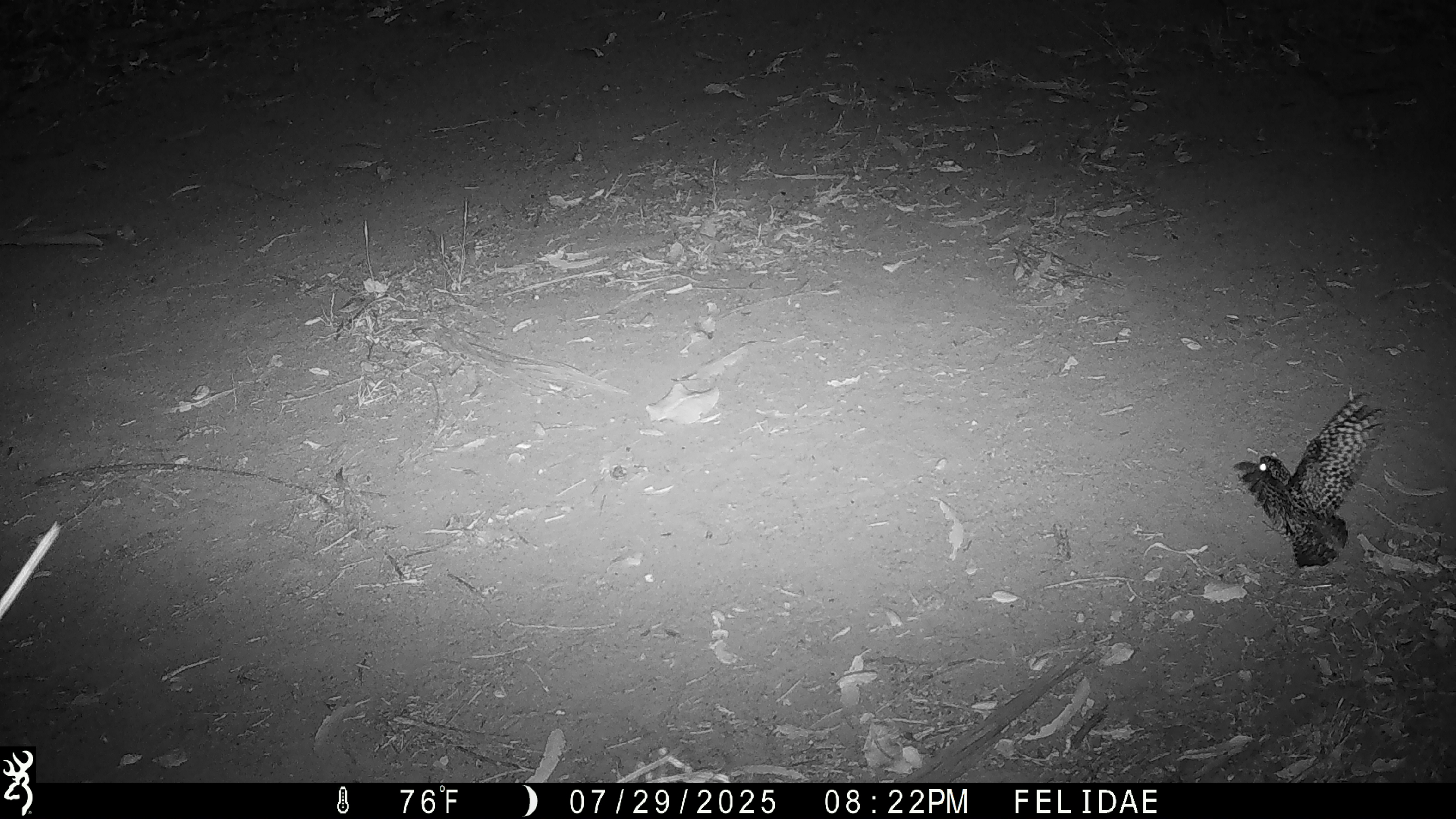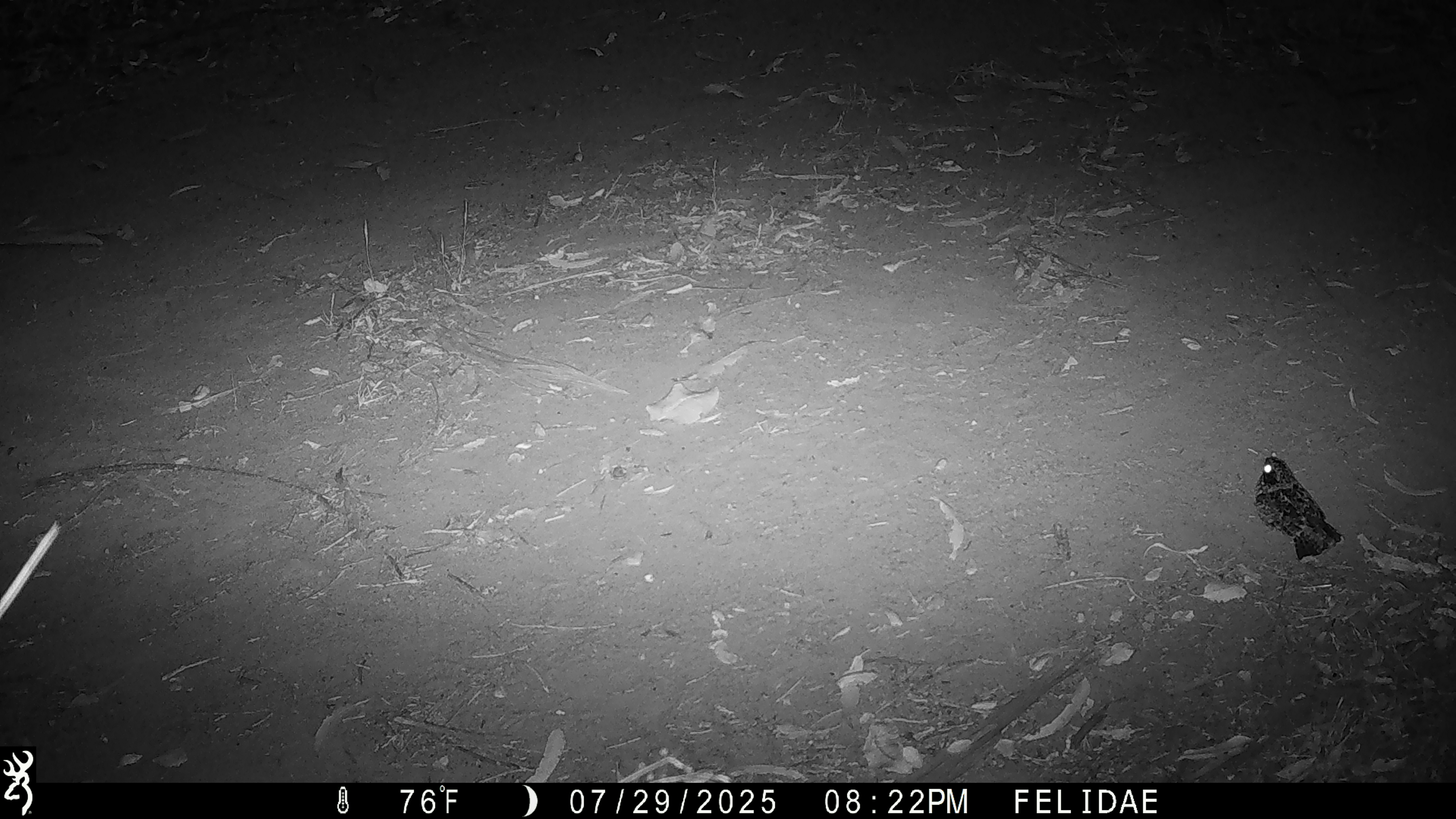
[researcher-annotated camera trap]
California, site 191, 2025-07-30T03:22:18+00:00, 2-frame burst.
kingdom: Animalia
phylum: Chordata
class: Aves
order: Caprimulgiformes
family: Caprimulgidae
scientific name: Caprimulgidae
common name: nightjar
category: unknown nightjar